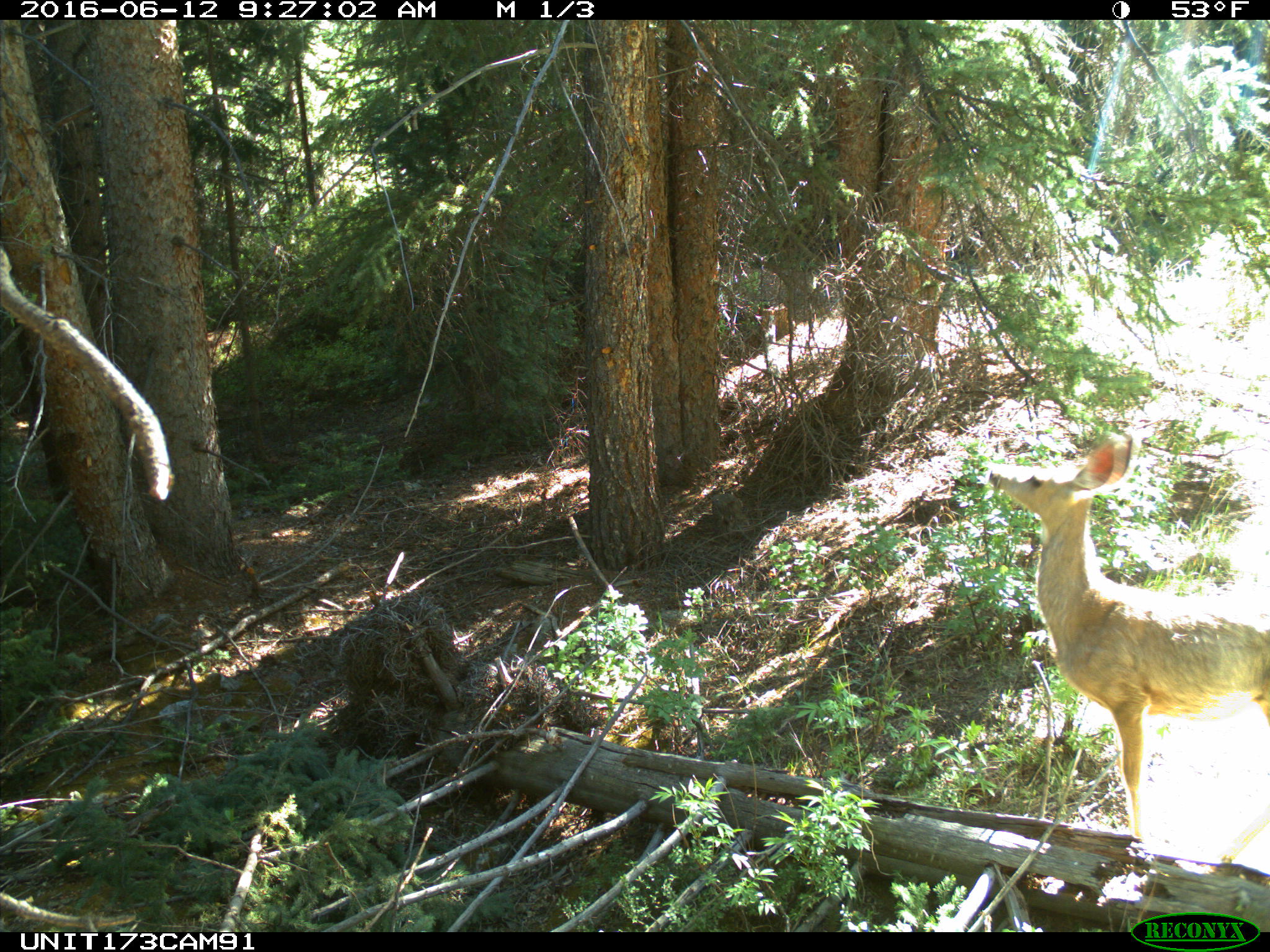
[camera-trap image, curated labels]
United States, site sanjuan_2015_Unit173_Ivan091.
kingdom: Animalia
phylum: Chordata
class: Mammalia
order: Artiodactyla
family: Cervidae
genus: Odocoileus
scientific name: Odocoileus hemionus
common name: mule deer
Odocoileus hemionus (mule deer).